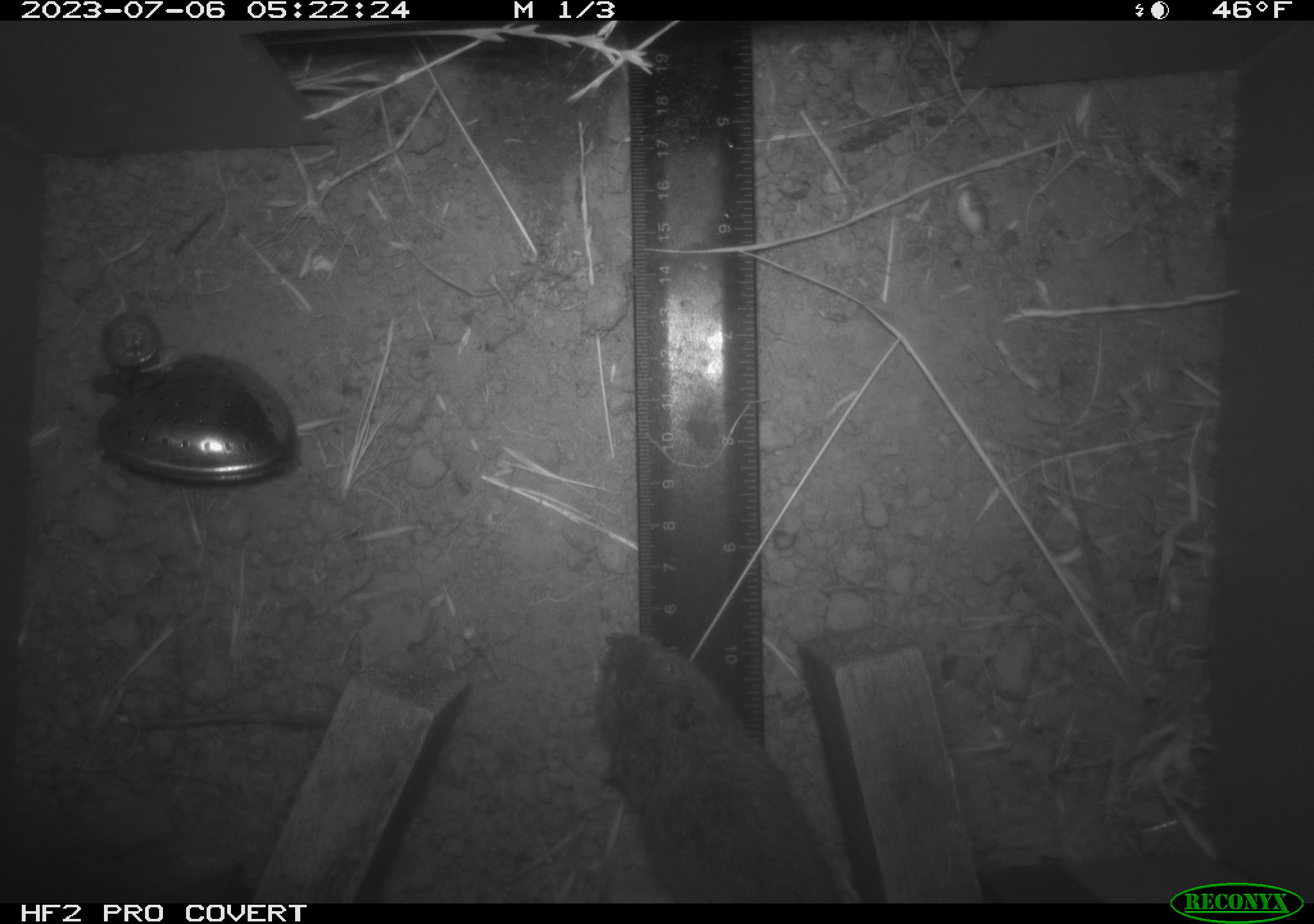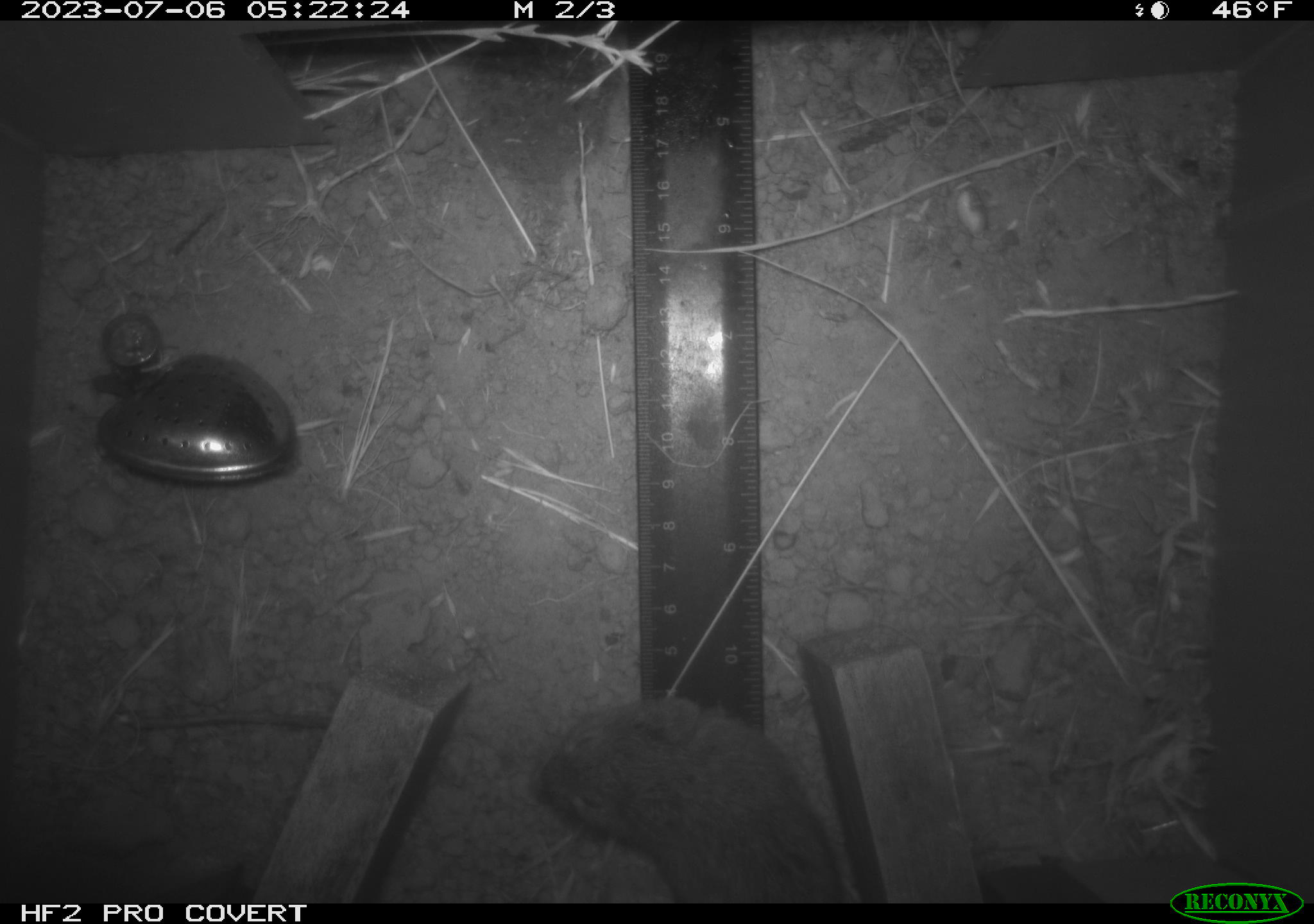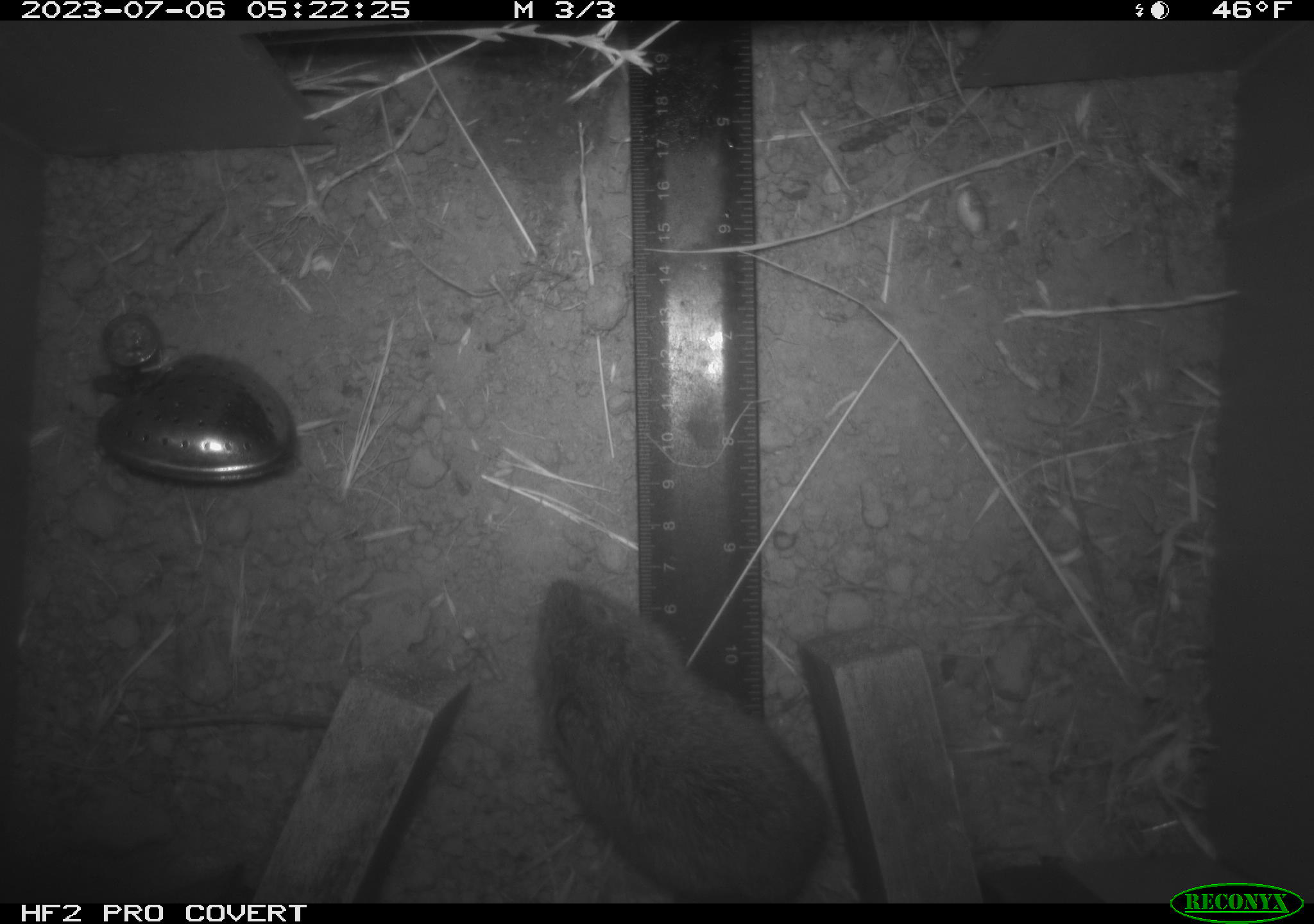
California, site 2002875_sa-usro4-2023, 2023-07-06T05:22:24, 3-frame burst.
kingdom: Animalia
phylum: Chordata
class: Mammalia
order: Rodentia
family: Cricetidae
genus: Microtus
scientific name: Microtus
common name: meadow vole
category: microtus species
Microtus species (meadow vole) (Microtus).